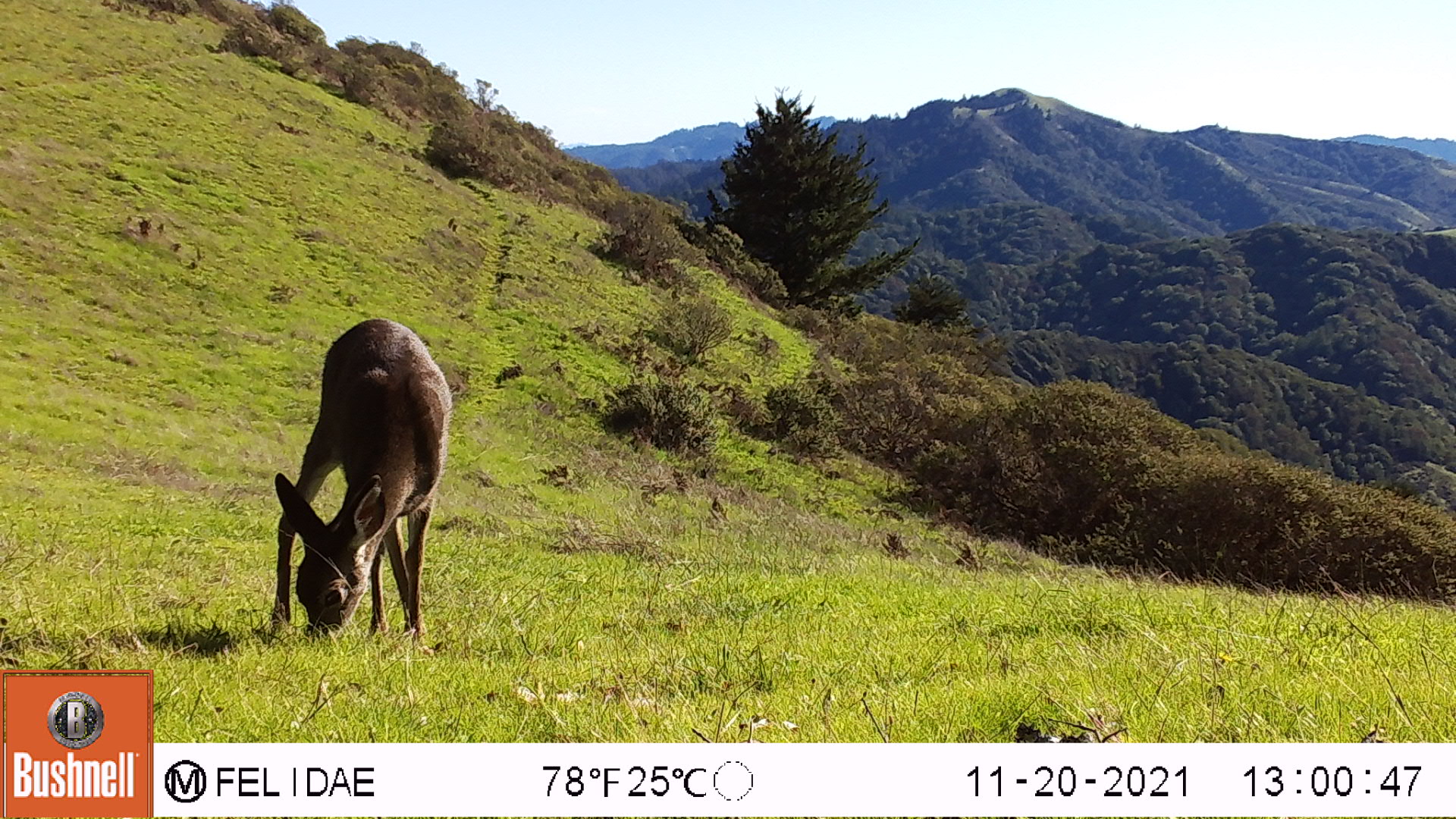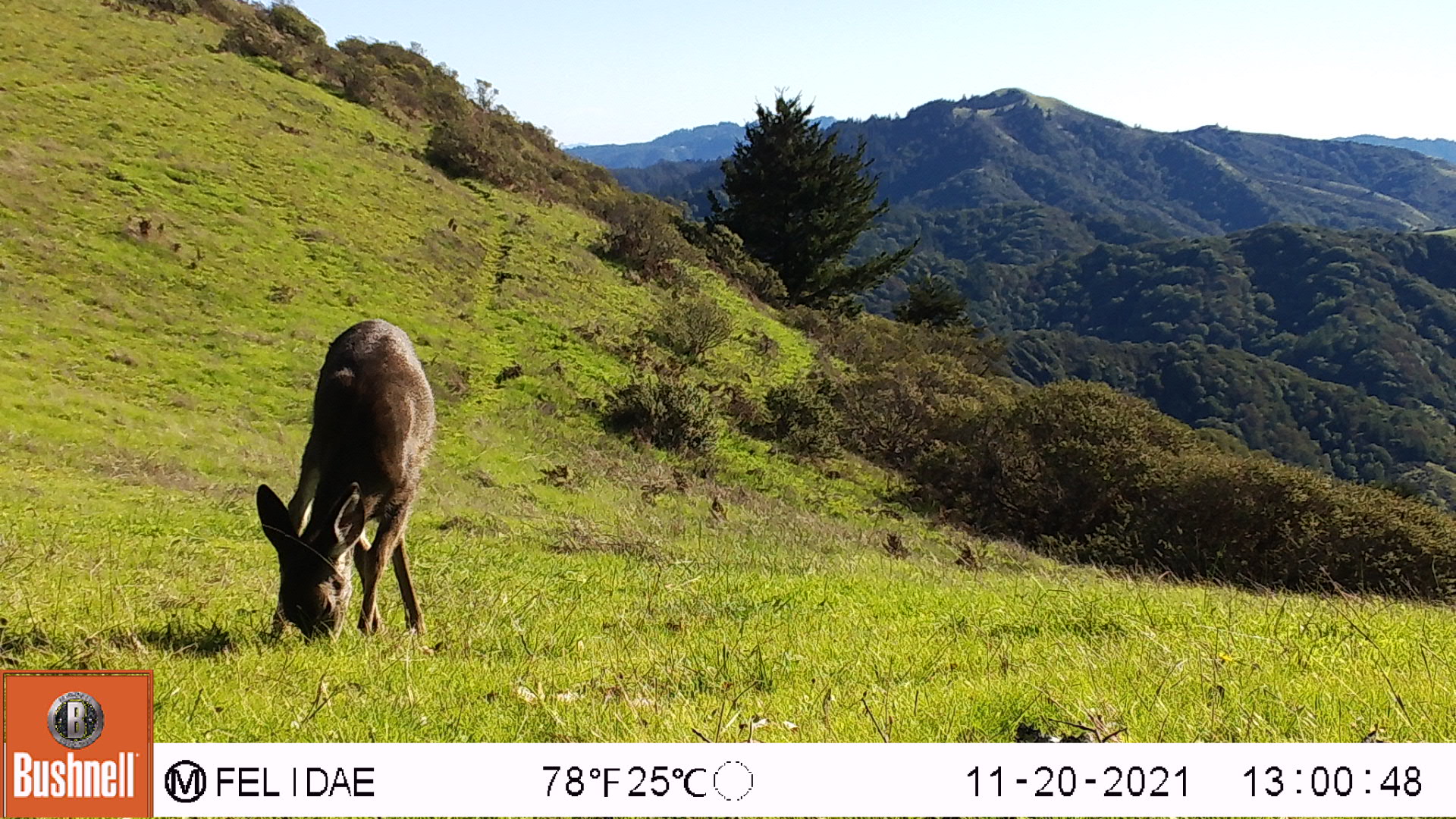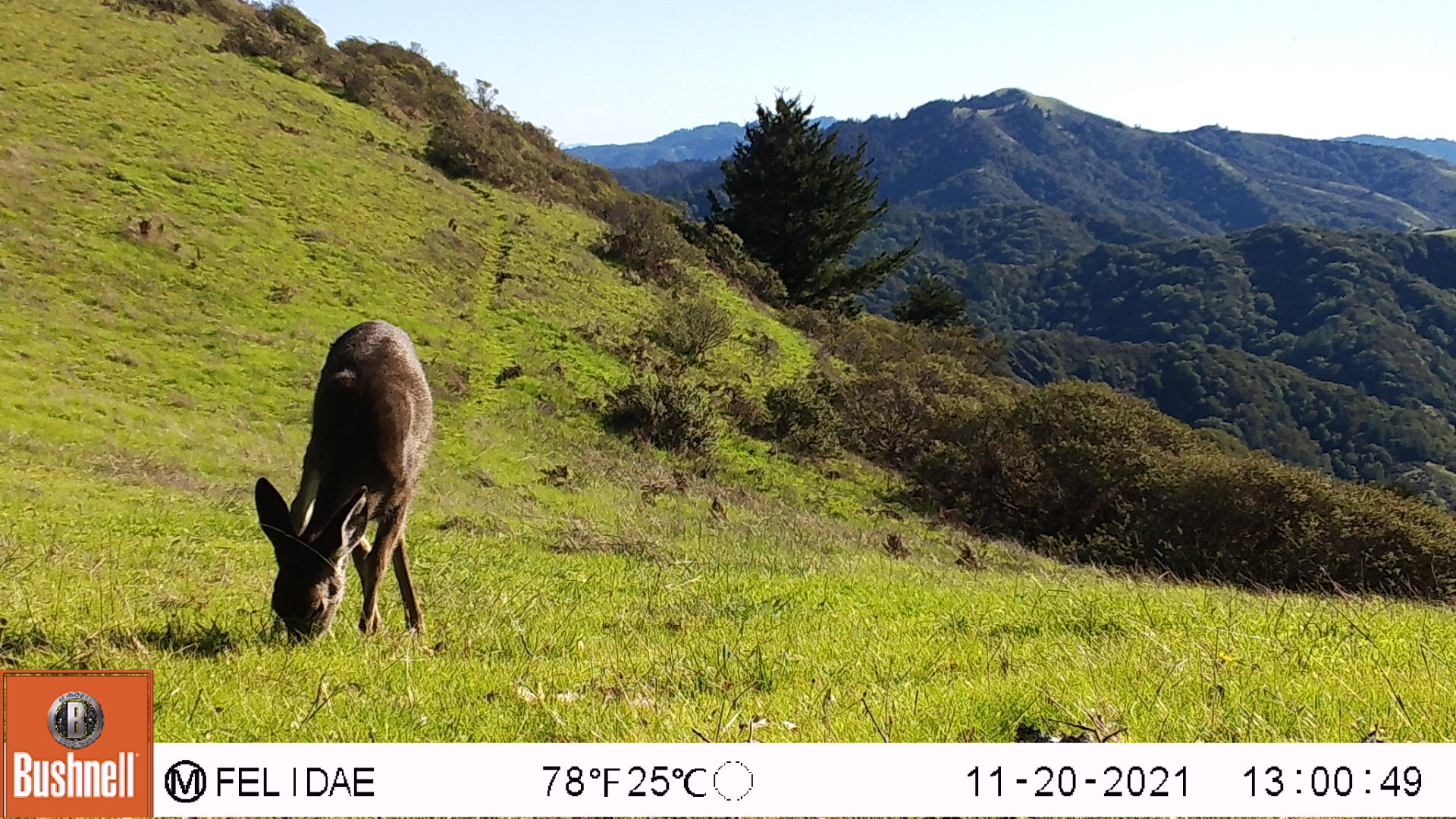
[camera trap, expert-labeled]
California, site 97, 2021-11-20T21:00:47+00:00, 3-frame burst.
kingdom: Animalia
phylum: Chordata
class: Mammalia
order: Artiodactyla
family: Cervidae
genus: Odocoileus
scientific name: Odocoileus hemionus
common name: mule deer